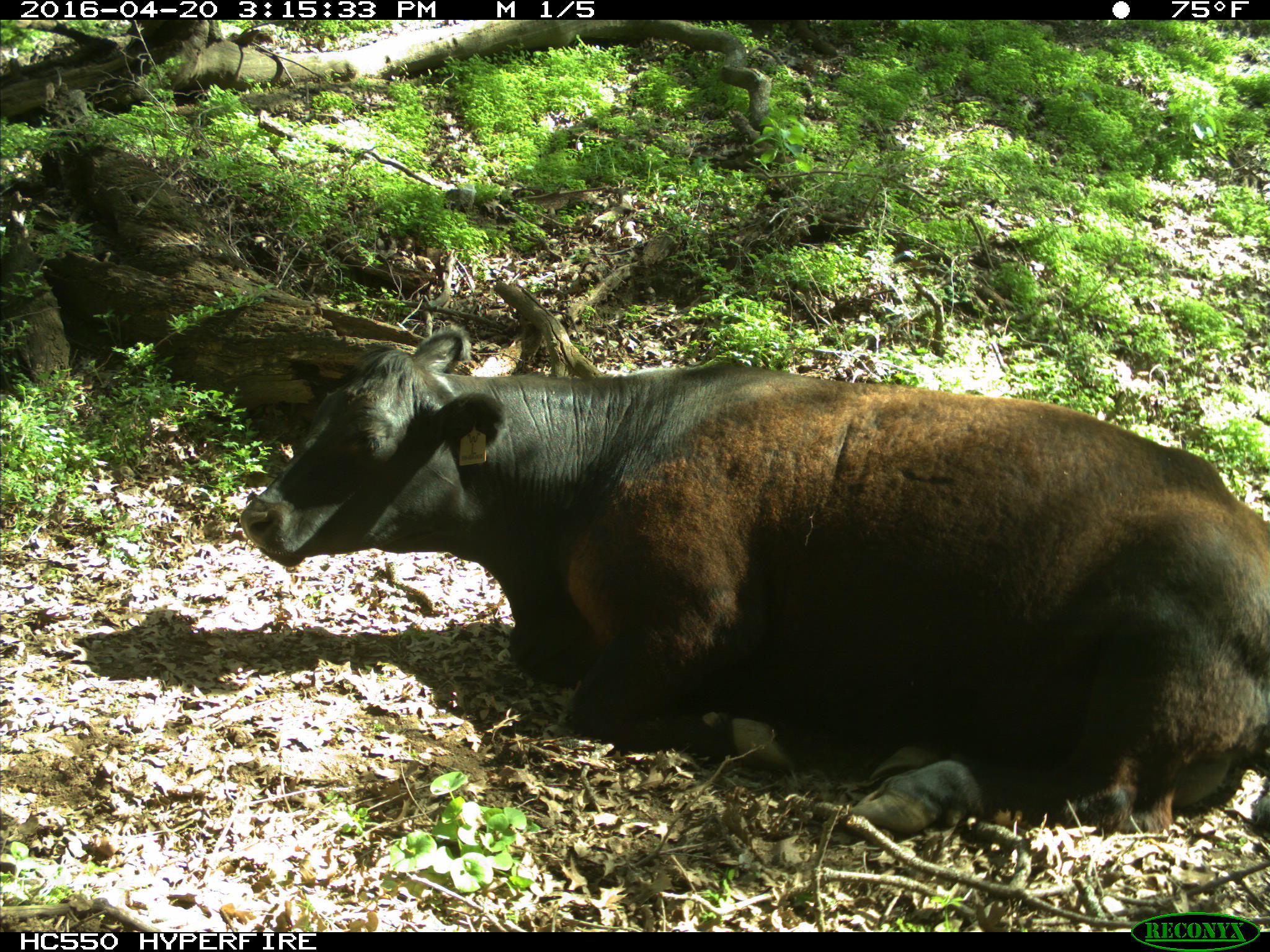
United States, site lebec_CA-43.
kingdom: Animalia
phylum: Chordata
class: Mammalia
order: Artiodactyla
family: Bovidae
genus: Bos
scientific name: Bos taurus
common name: domestic cow